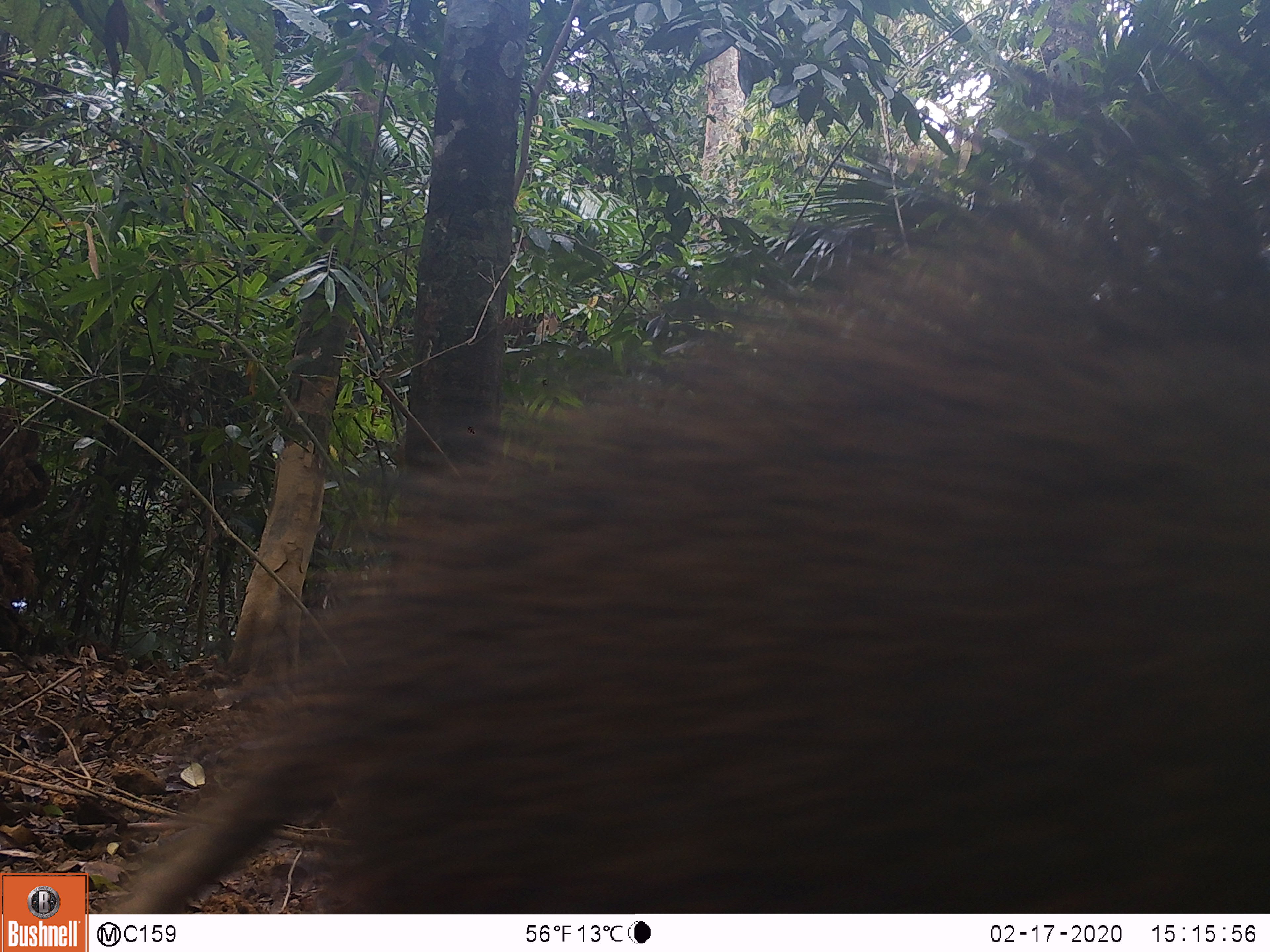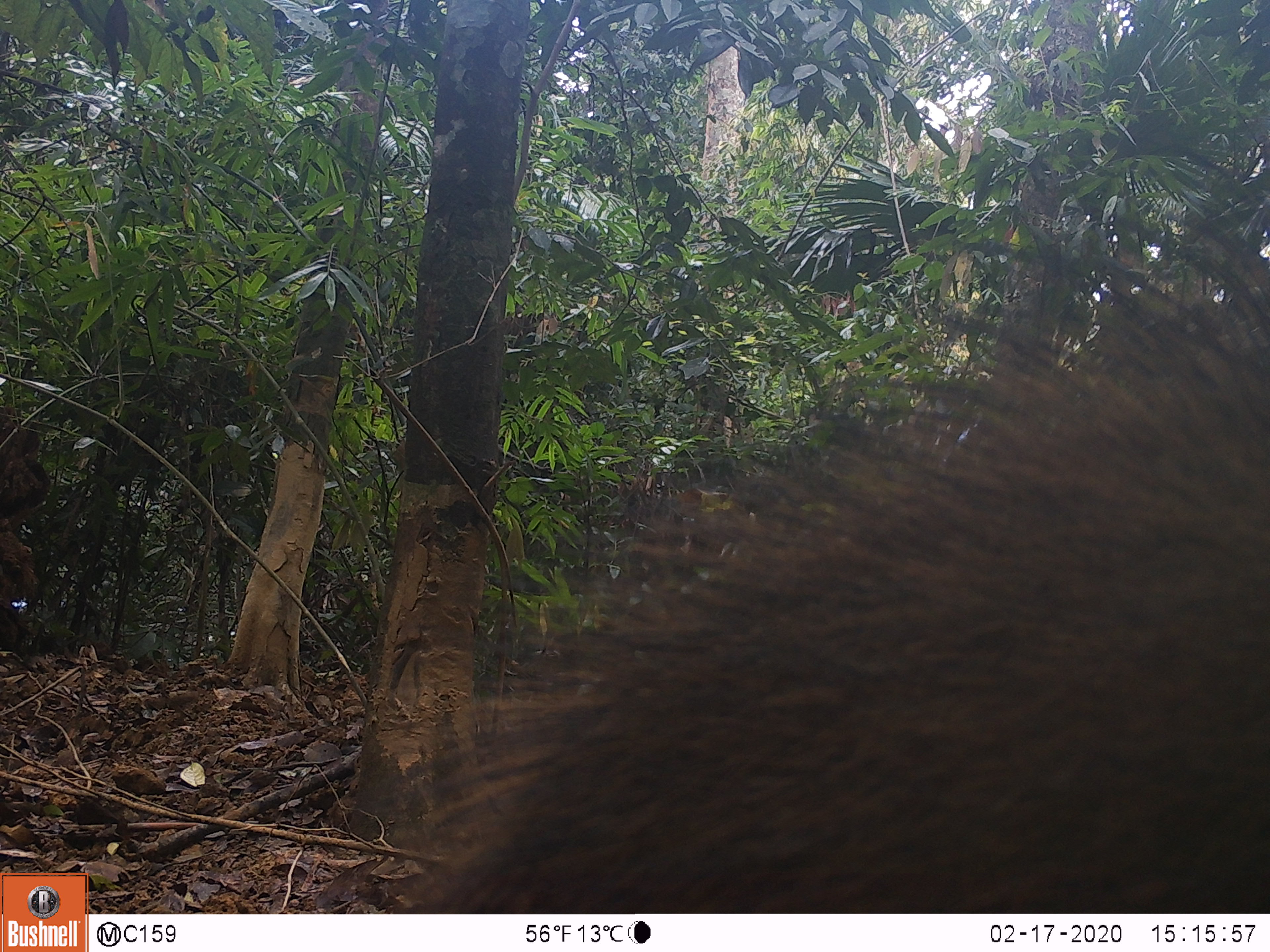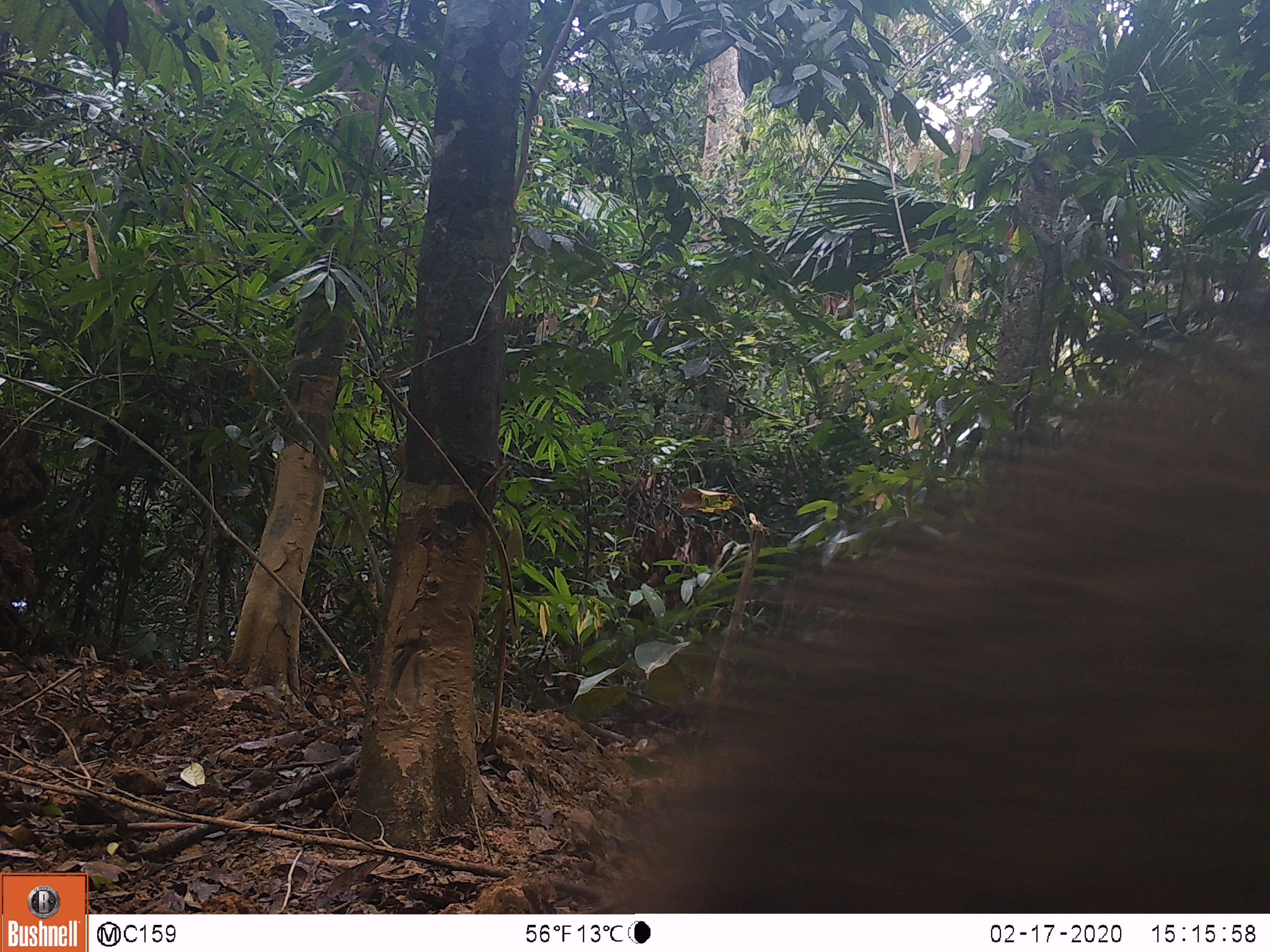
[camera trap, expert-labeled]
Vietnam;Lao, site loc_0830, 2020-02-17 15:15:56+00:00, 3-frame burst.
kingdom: Animalia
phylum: Chordata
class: Mammalia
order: Artiodactyla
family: Suidae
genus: Sus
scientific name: Sus scrofa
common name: eurasian wild pig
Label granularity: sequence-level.